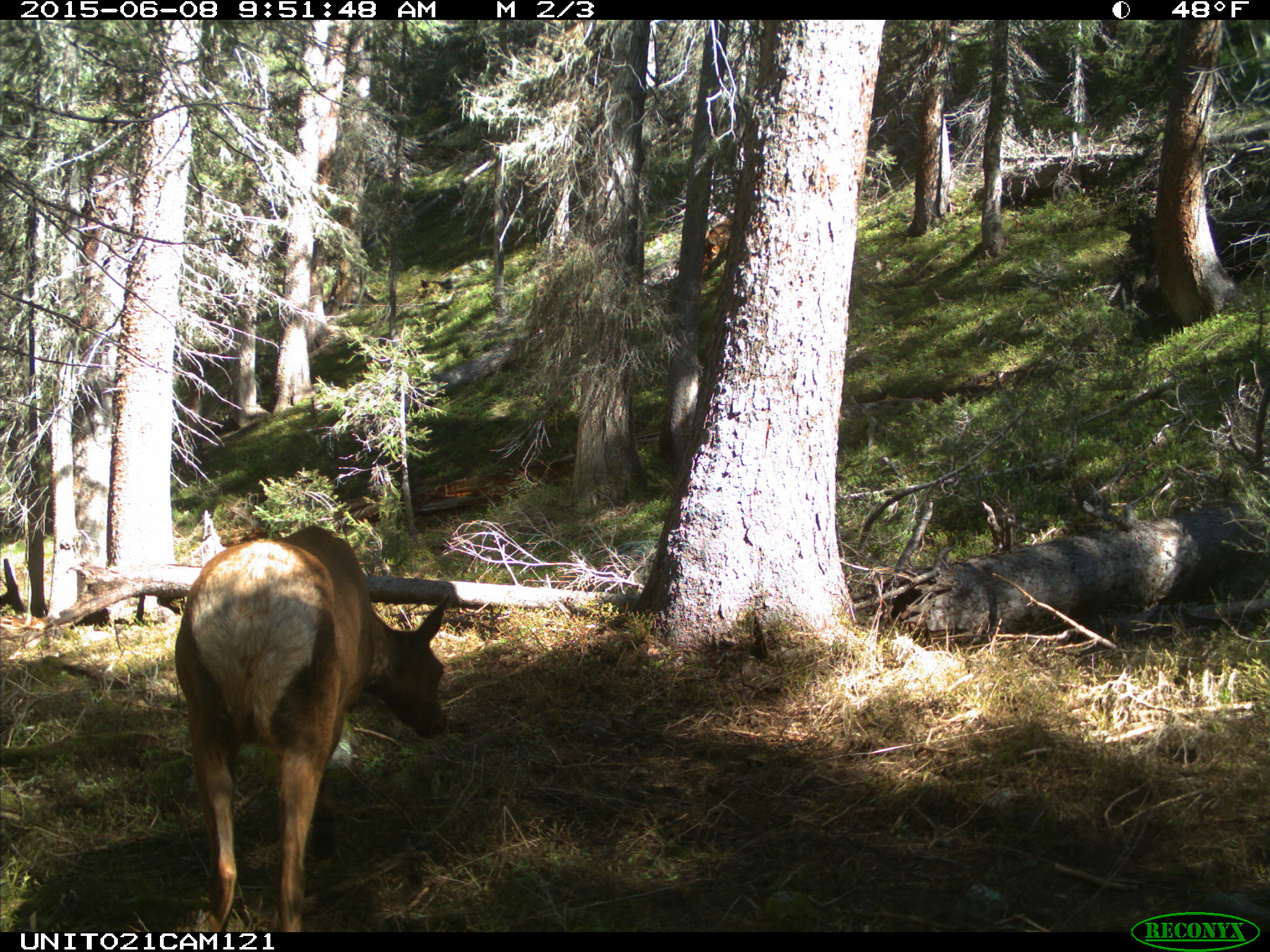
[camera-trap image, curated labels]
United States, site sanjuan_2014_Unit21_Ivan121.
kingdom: Animalia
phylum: Chordata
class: Mammalia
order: Artiodactyla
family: Cervidae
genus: Cervus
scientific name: Cervus elaphus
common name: red deer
Cervus elaphus (red deer).